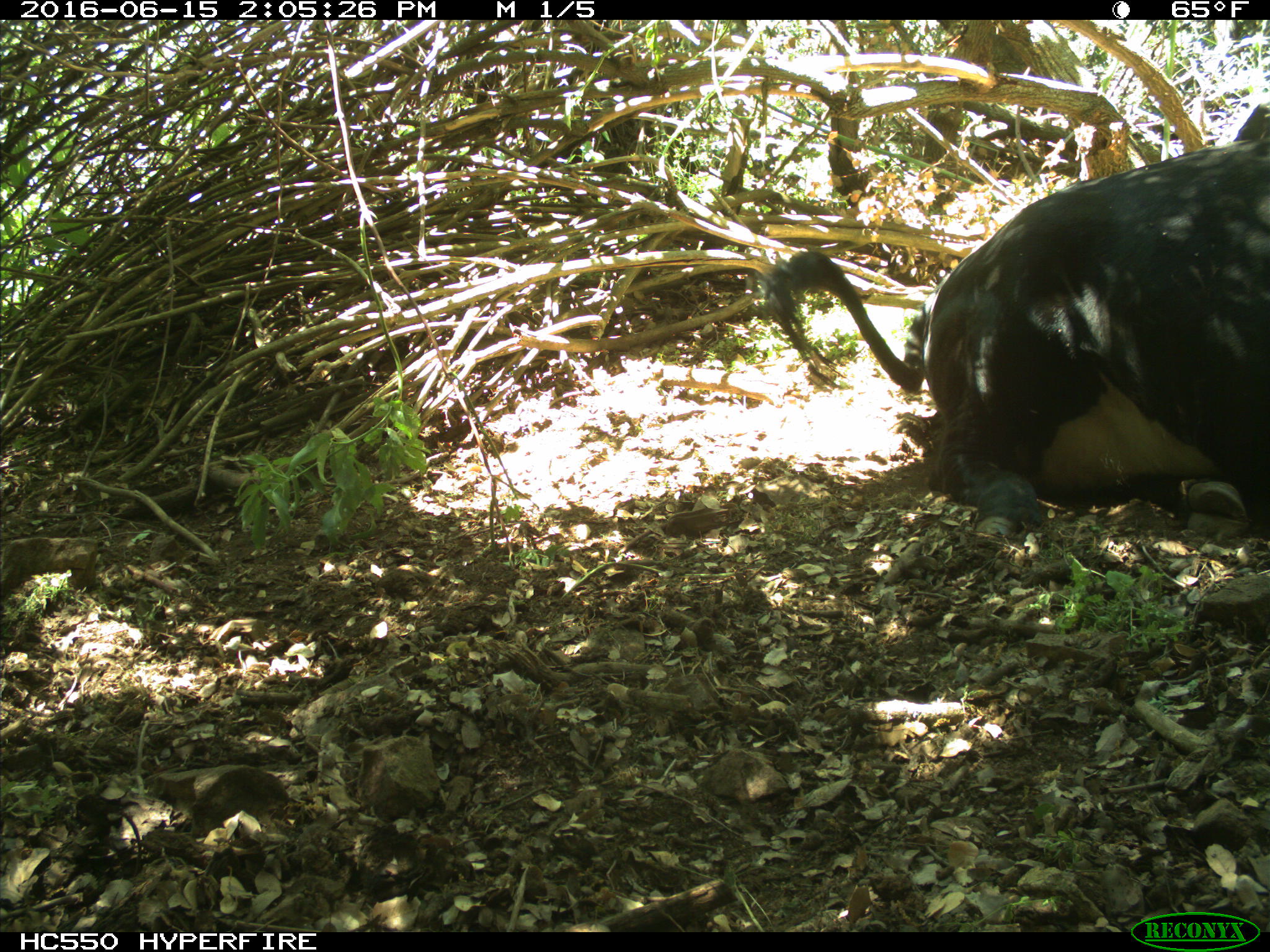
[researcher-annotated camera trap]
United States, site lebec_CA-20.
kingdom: Animalia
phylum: Chordata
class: Mammalia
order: Artiodactyla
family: Bovidae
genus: Bos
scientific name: Bos taurus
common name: domestic cow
Bos taurus (domestic cow).